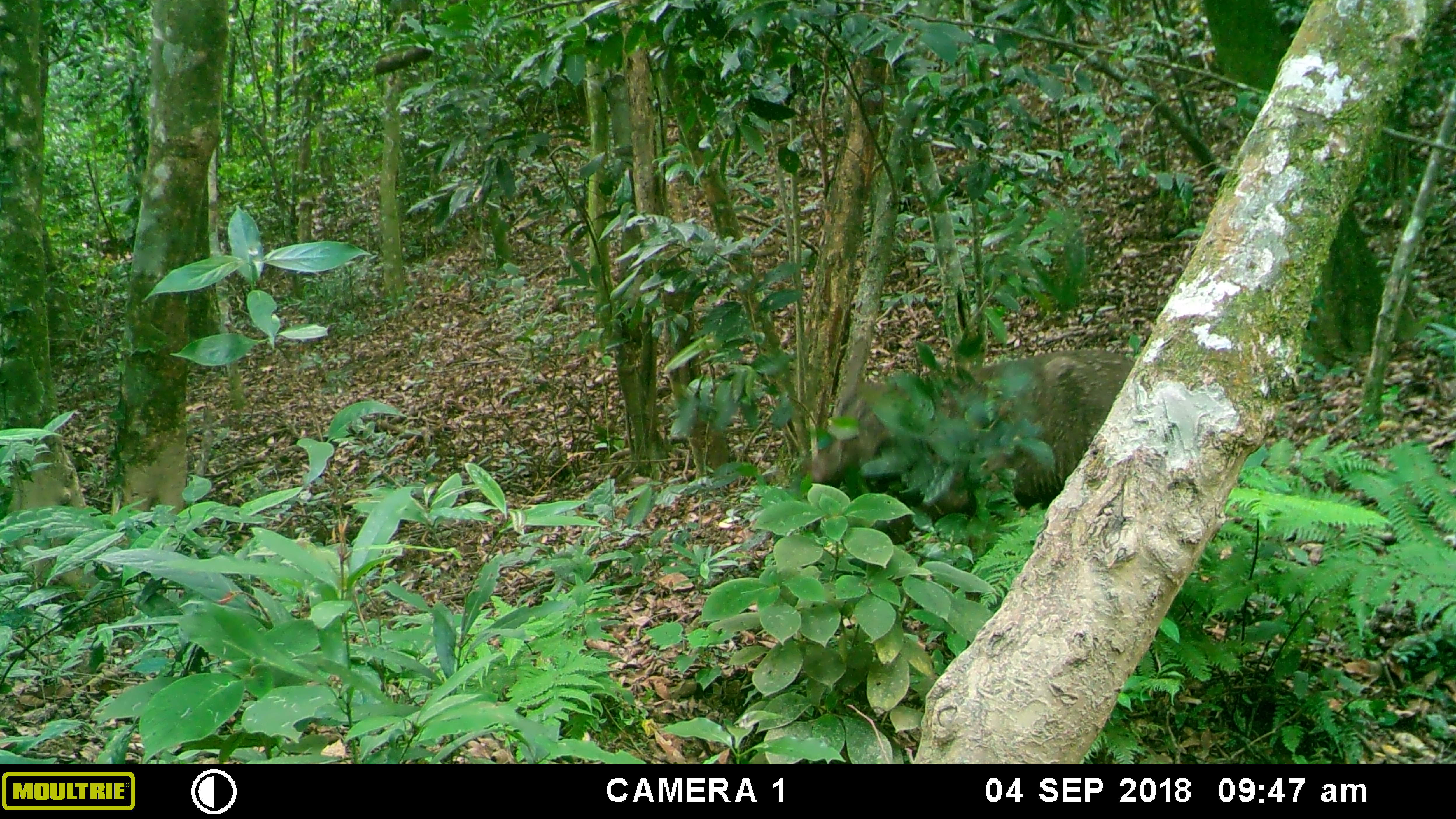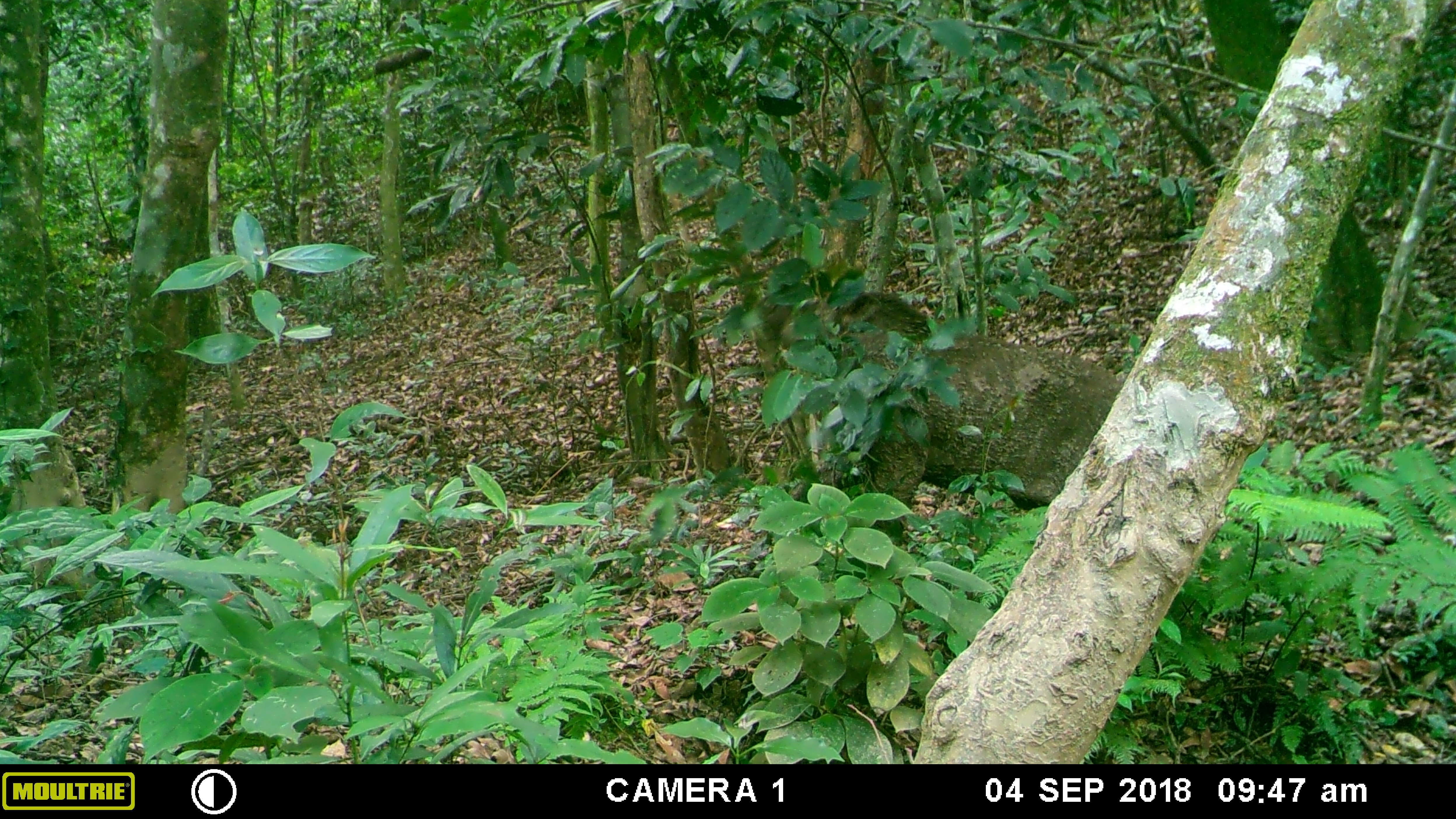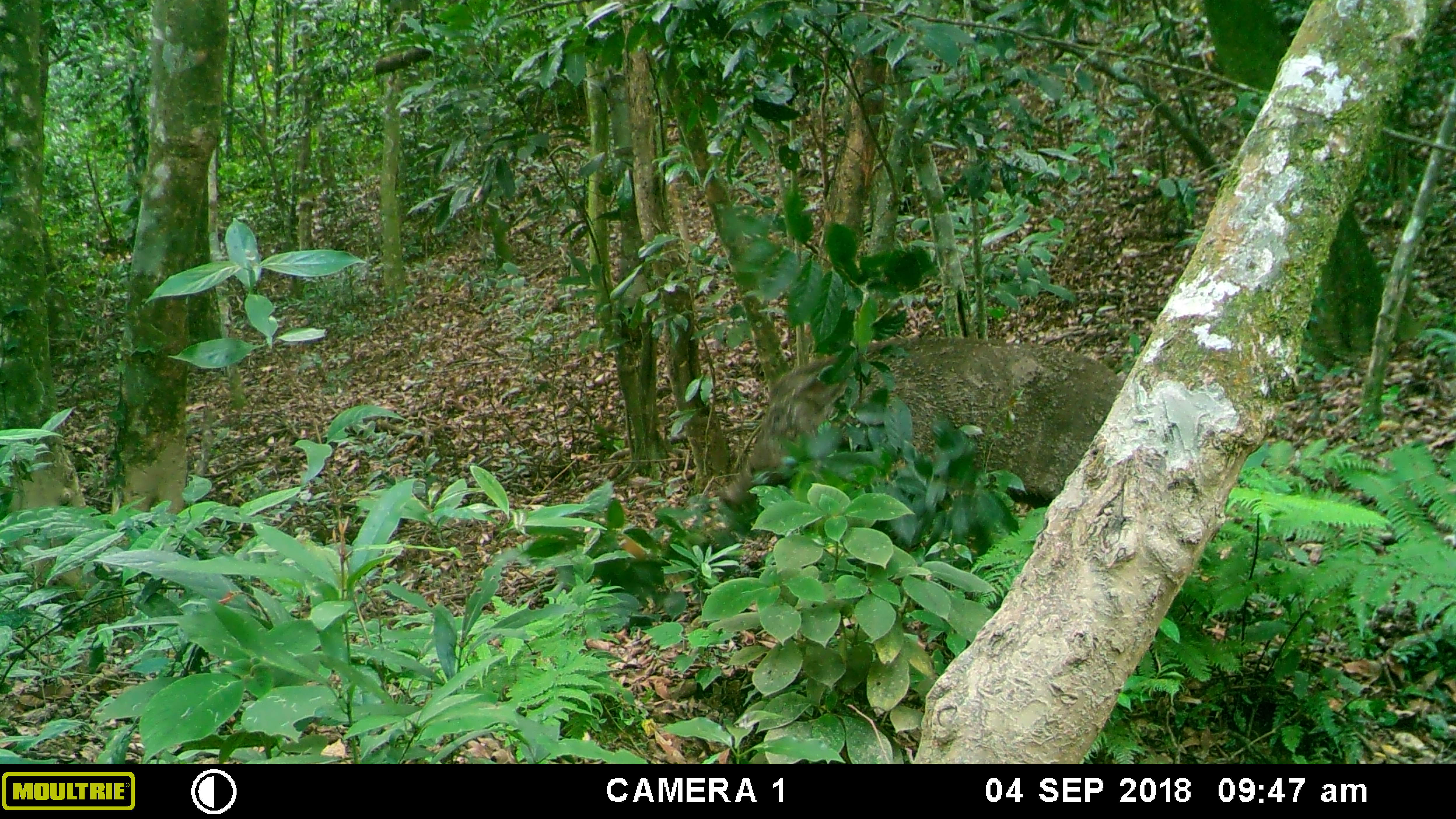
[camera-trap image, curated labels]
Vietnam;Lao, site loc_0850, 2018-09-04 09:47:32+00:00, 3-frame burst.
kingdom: Animalia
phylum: Chordata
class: Mammalia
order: Artiodactyla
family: Suidae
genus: Sus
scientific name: Sus scrofa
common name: eurasian wild pig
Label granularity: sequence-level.